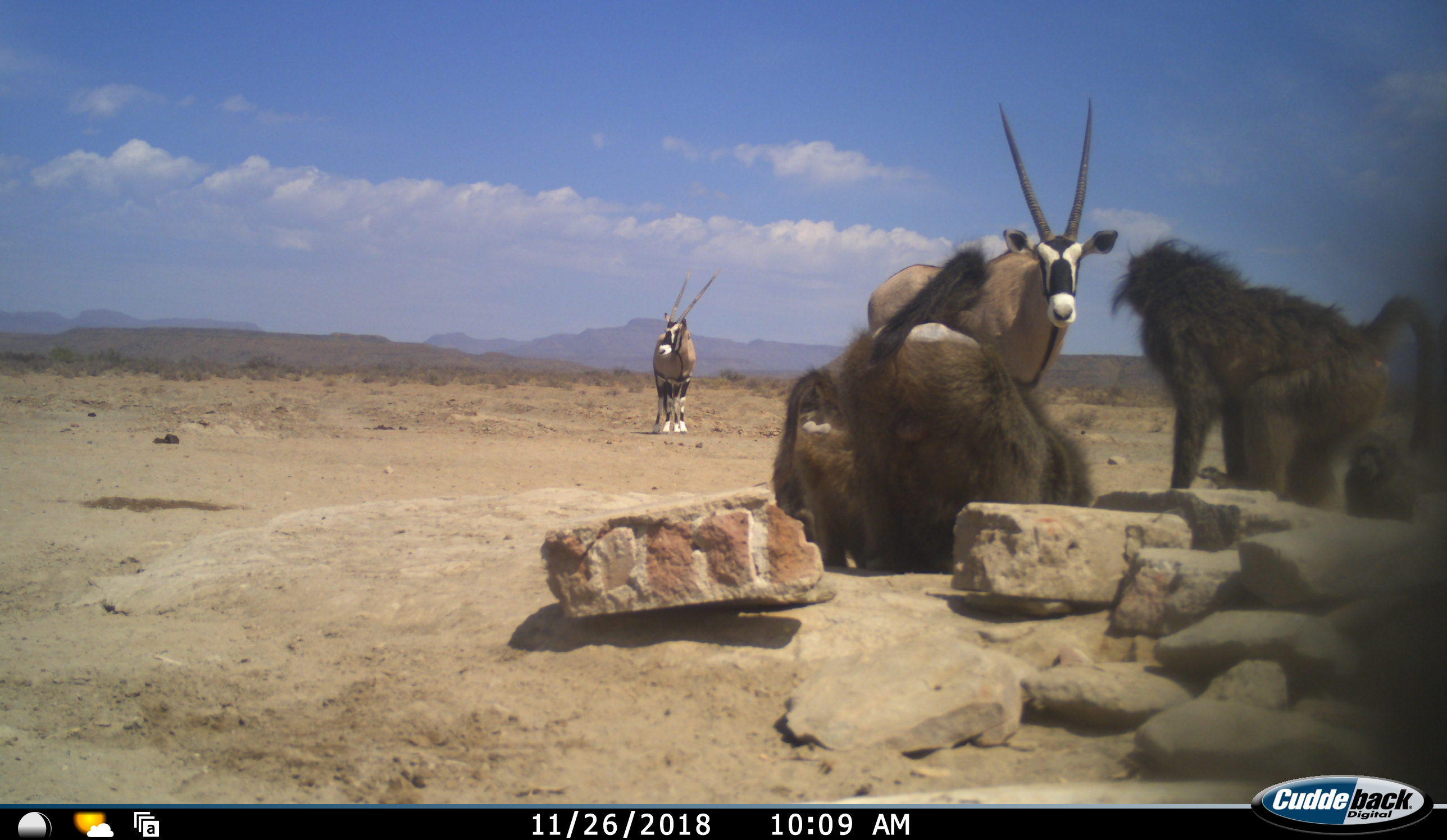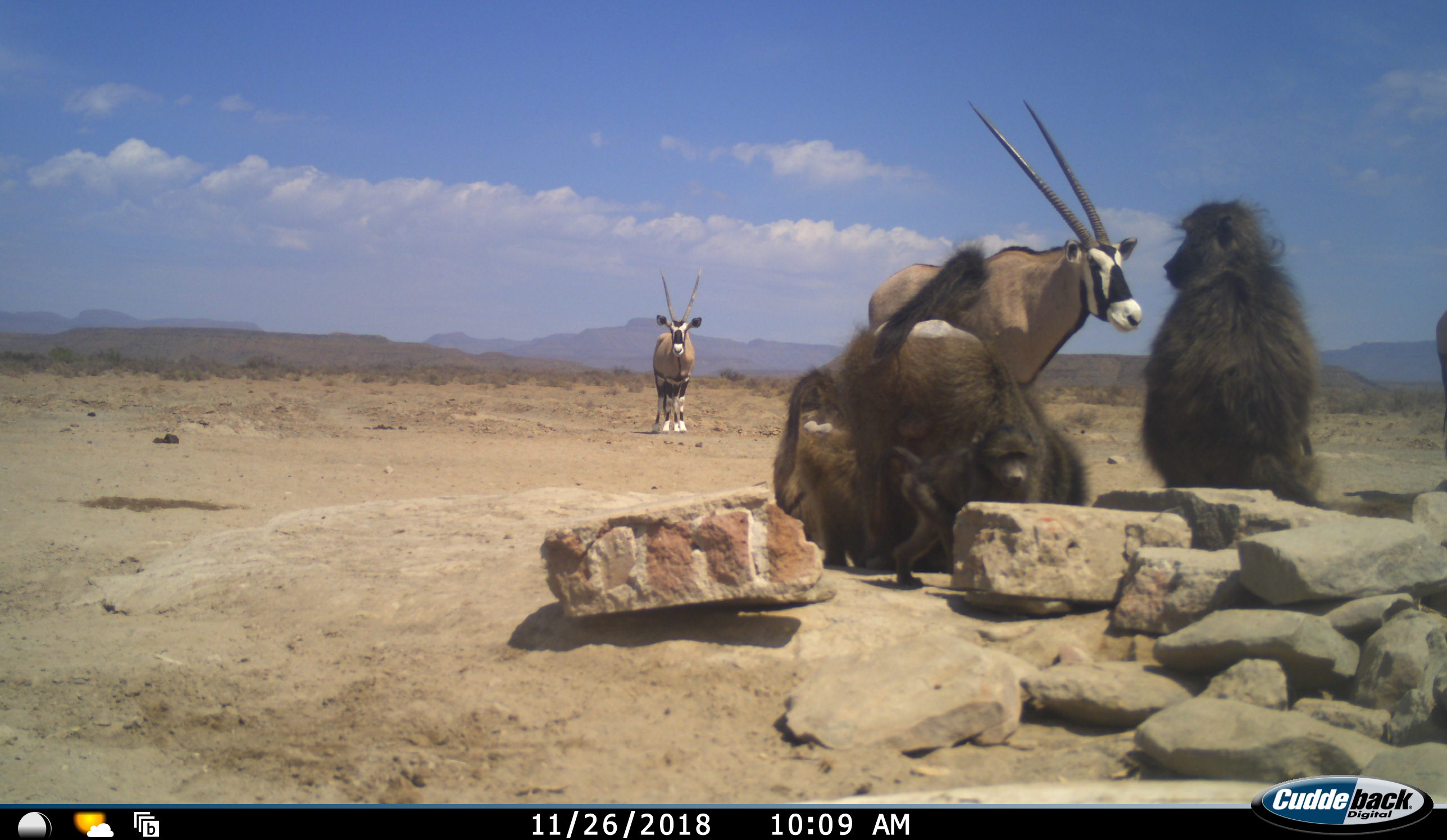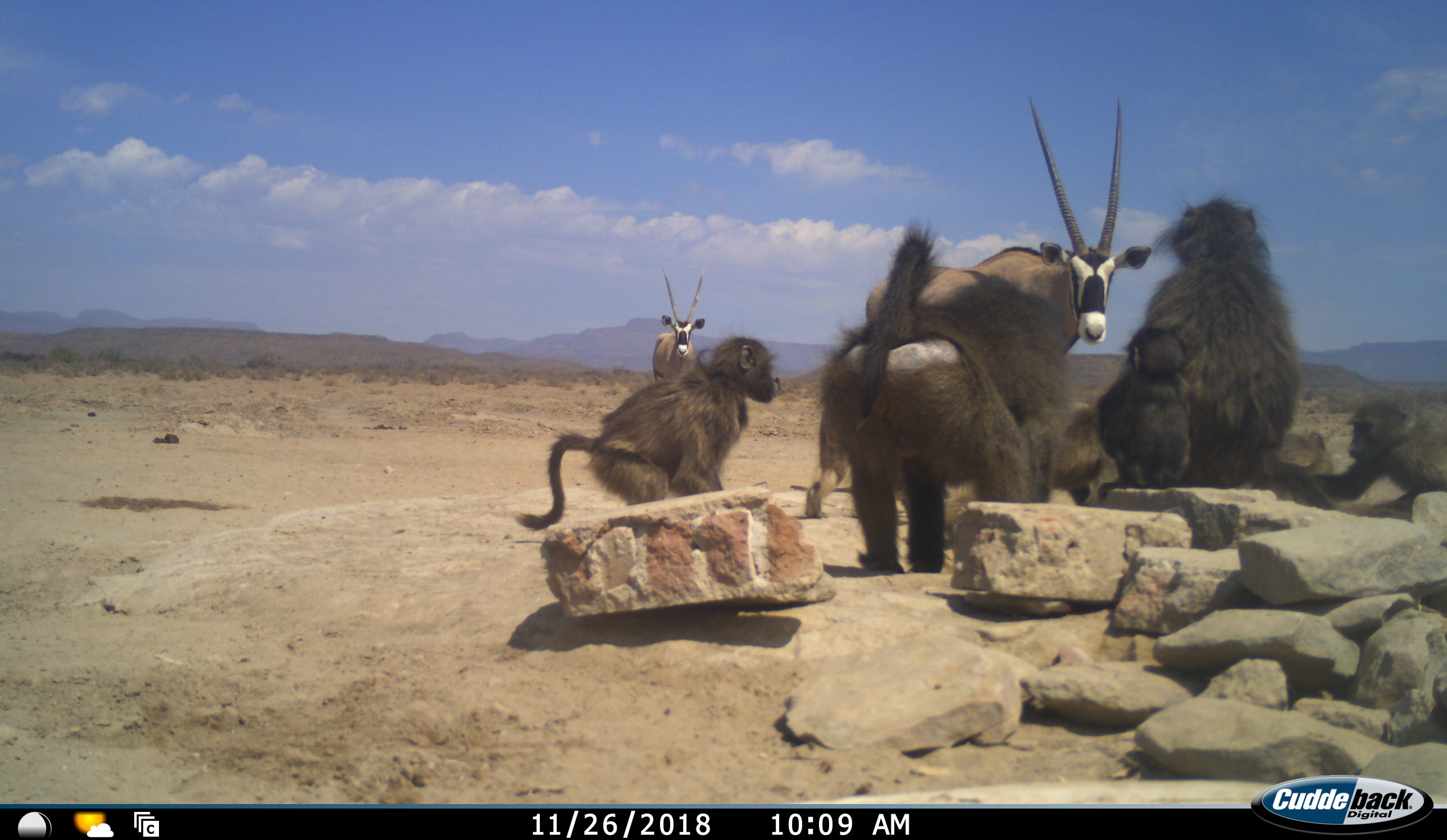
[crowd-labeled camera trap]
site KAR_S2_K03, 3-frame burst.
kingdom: Animalia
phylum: Chordata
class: Mammalia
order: Primates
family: Cercopithecidae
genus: Papio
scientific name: Papio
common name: baboon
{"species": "baboon (Papio)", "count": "6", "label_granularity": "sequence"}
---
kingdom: Animalia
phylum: Chordata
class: Mammalia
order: Artiodactyla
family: Bovidae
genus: Oryx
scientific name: Oryx gazella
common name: gemsbok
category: oryx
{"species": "oryx (gemsbok) (Oryx gazella)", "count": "2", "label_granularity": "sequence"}